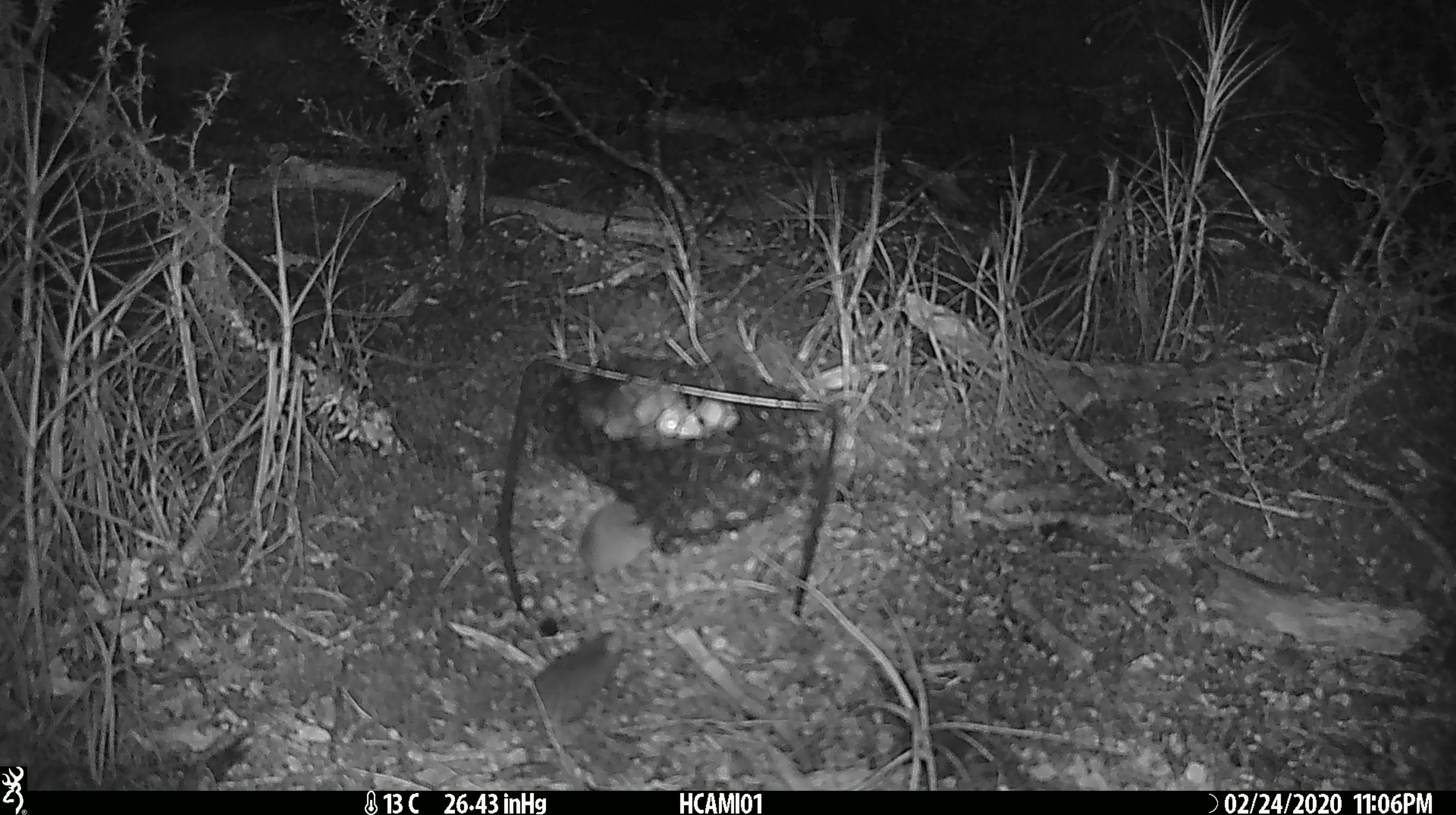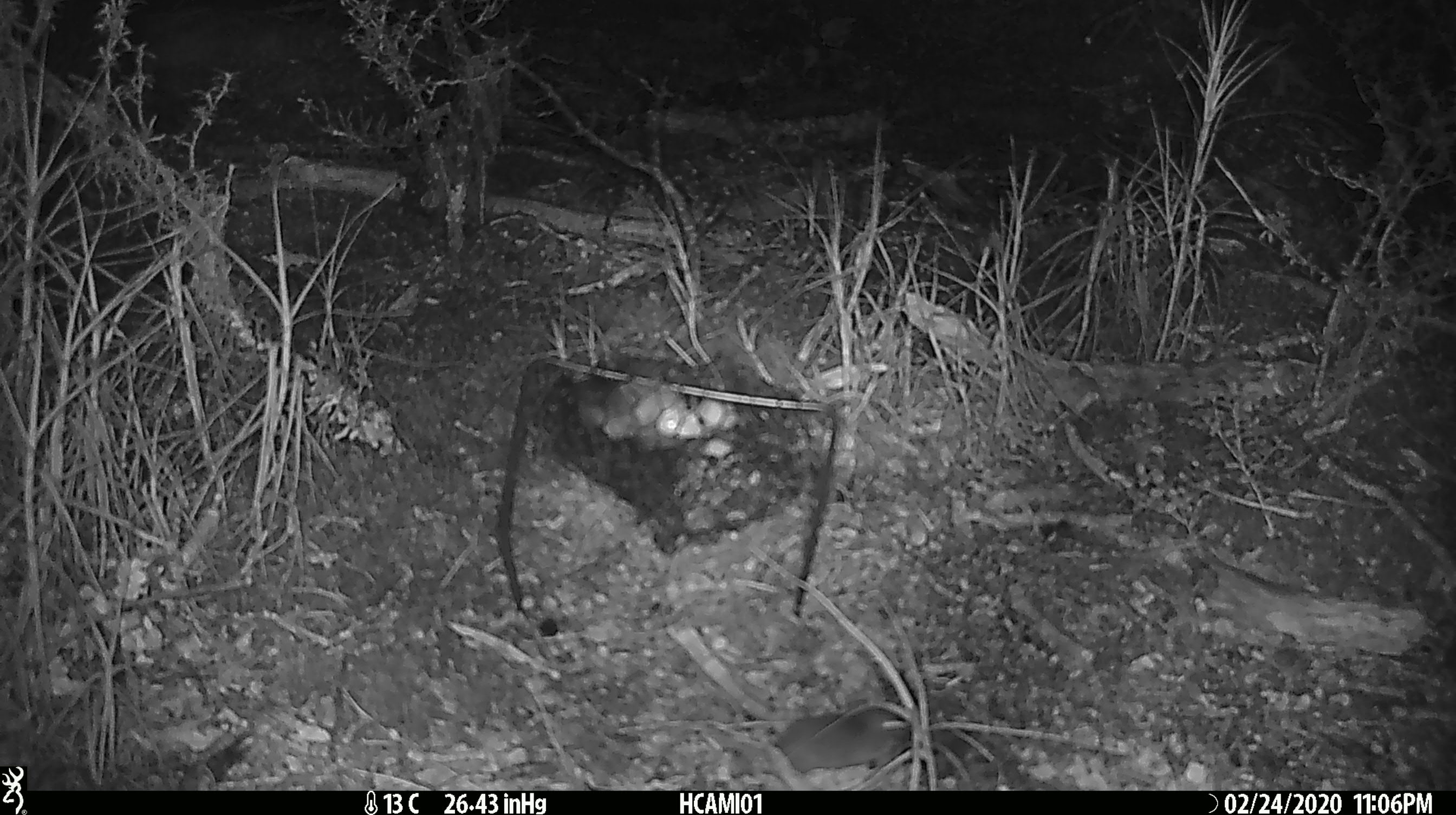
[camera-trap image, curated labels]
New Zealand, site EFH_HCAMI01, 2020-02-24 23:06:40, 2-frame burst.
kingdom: Animalia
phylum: Chordata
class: Mammalia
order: Rodentia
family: Muridae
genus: Mus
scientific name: Mus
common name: mouse